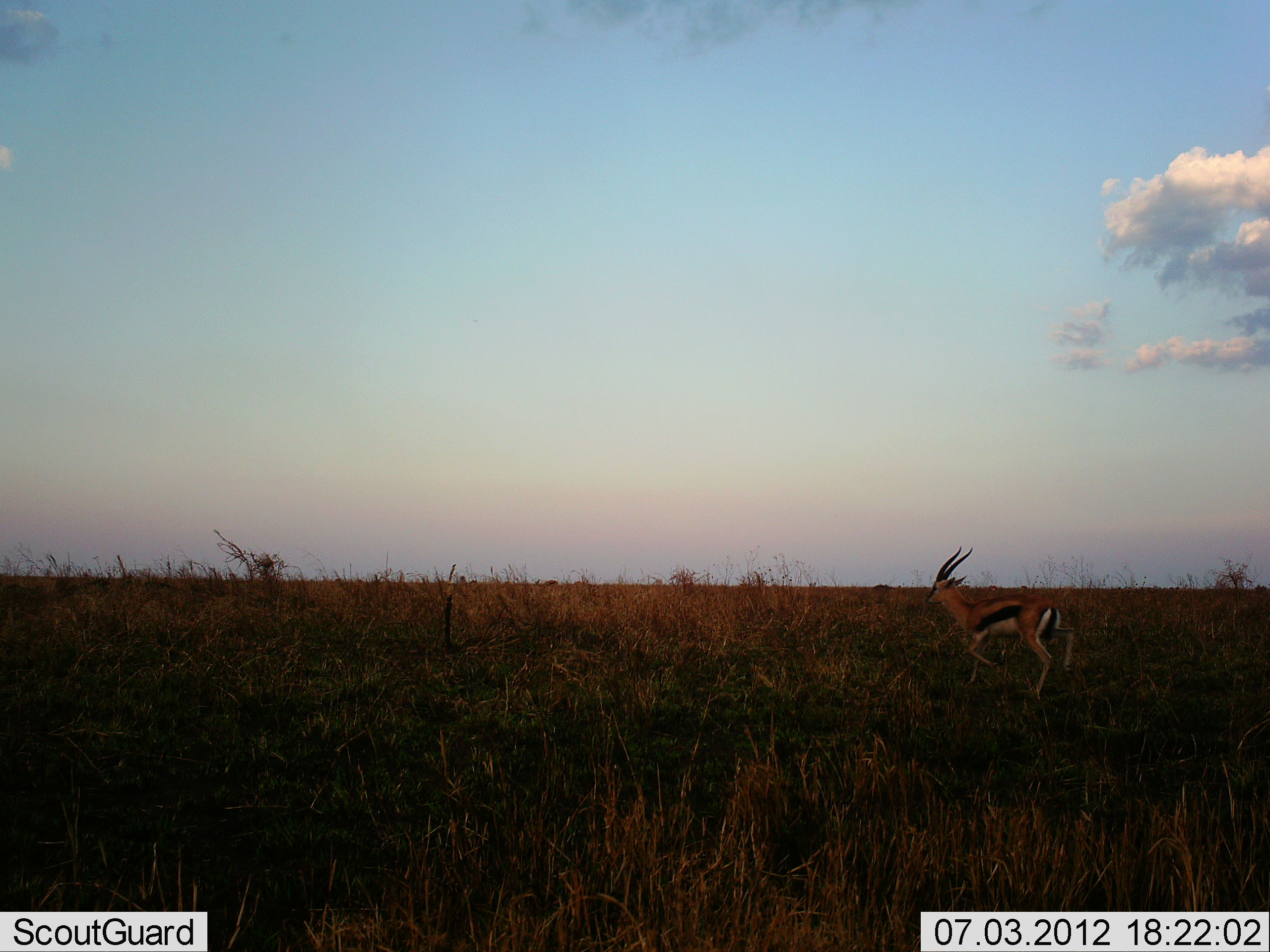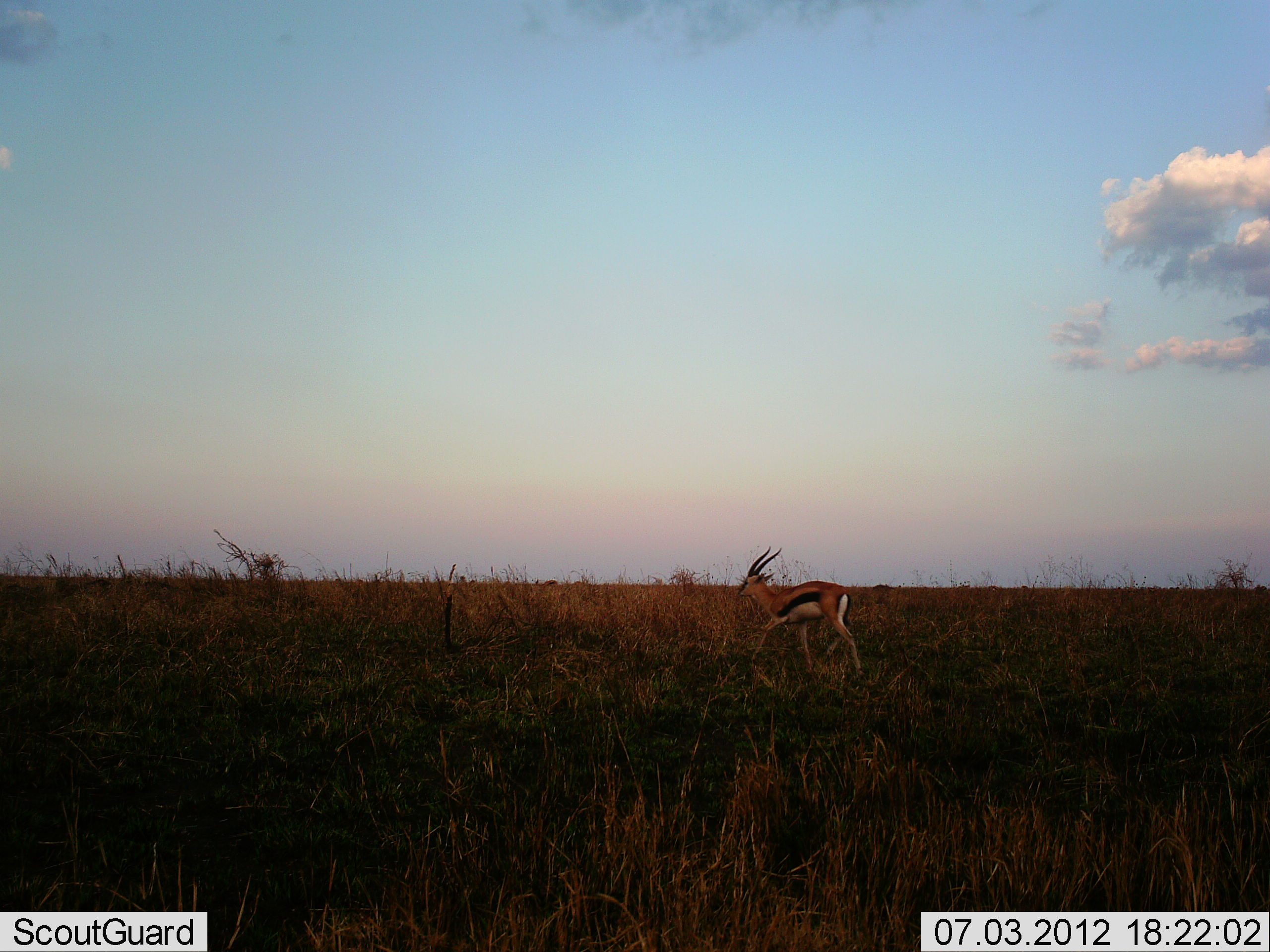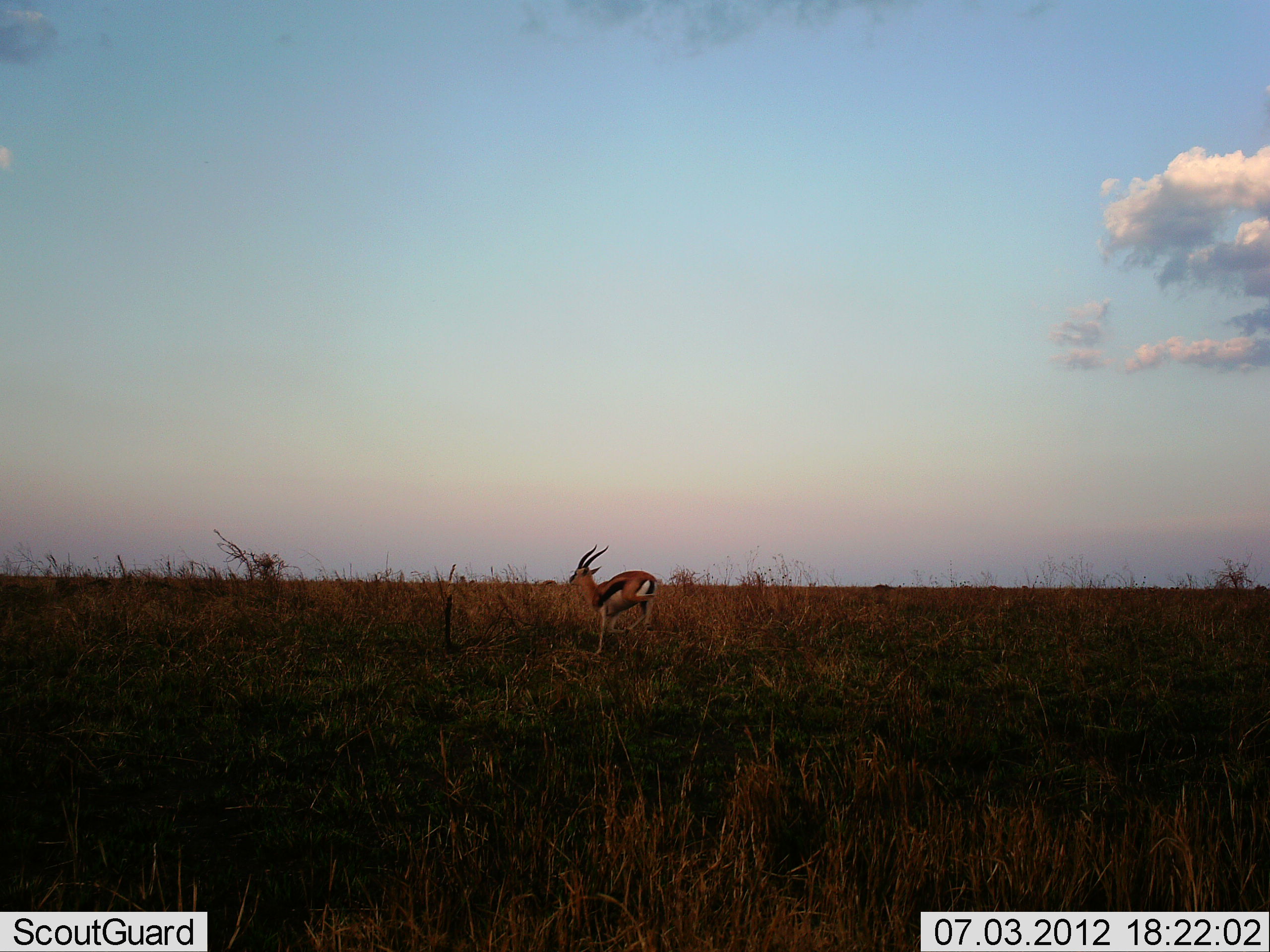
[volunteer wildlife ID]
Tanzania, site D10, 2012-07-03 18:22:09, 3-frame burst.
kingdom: Animalia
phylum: Chordata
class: Mammalia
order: Artiodactyla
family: Bovidae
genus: Eudorcas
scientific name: Eudorcas thomsonii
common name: thomson's gazelle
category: gazellethomsons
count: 1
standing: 10%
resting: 0%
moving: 90%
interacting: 0%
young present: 0%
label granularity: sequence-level